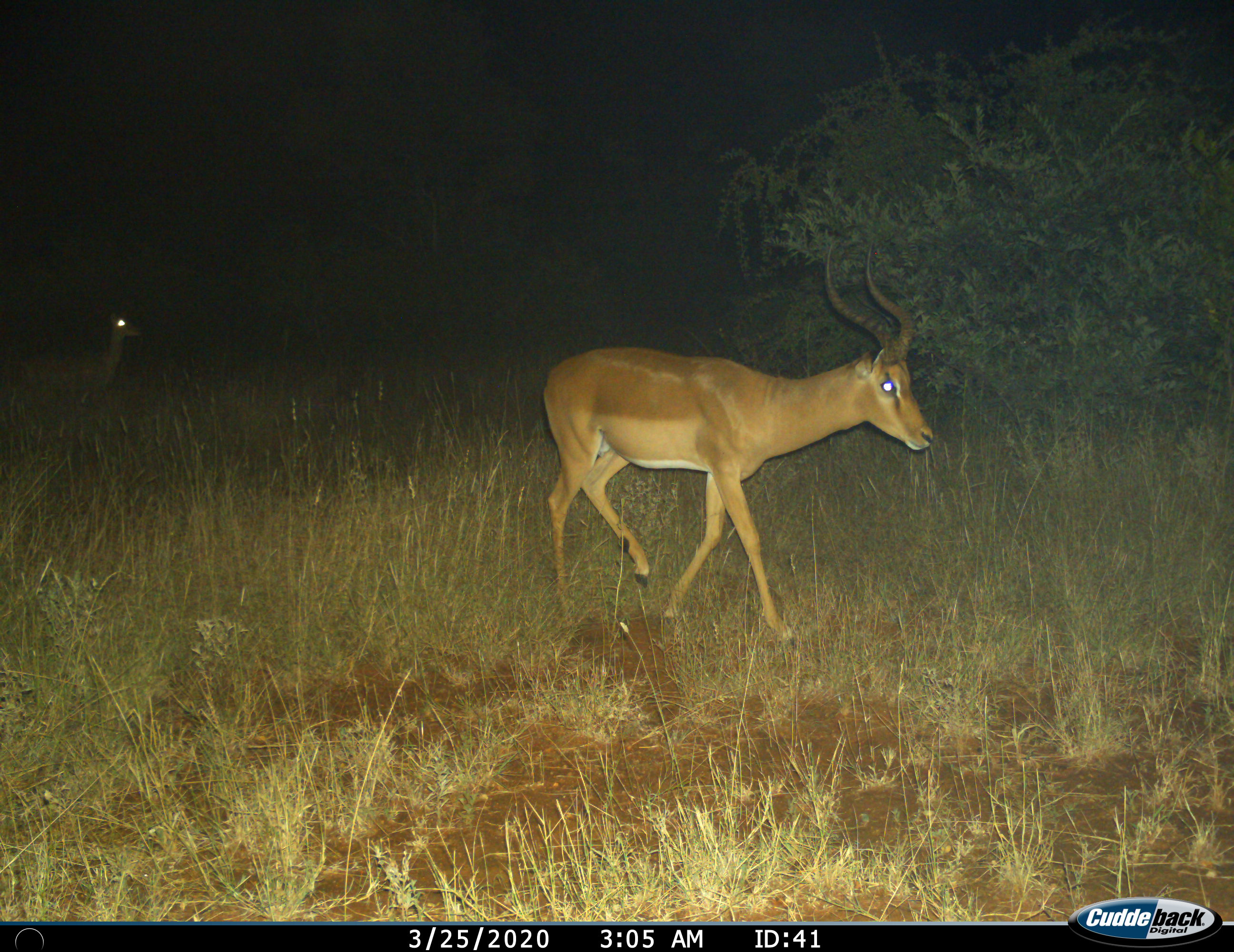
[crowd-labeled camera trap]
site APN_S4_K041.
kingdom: Animalia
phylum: Chordata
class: Mammalia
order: Artiodactyla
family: Bovidae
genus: Aepyceros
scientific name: Aepyceros melampus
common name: impala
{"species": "impala (Aepyceros melampus)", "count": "2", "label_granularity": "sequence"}